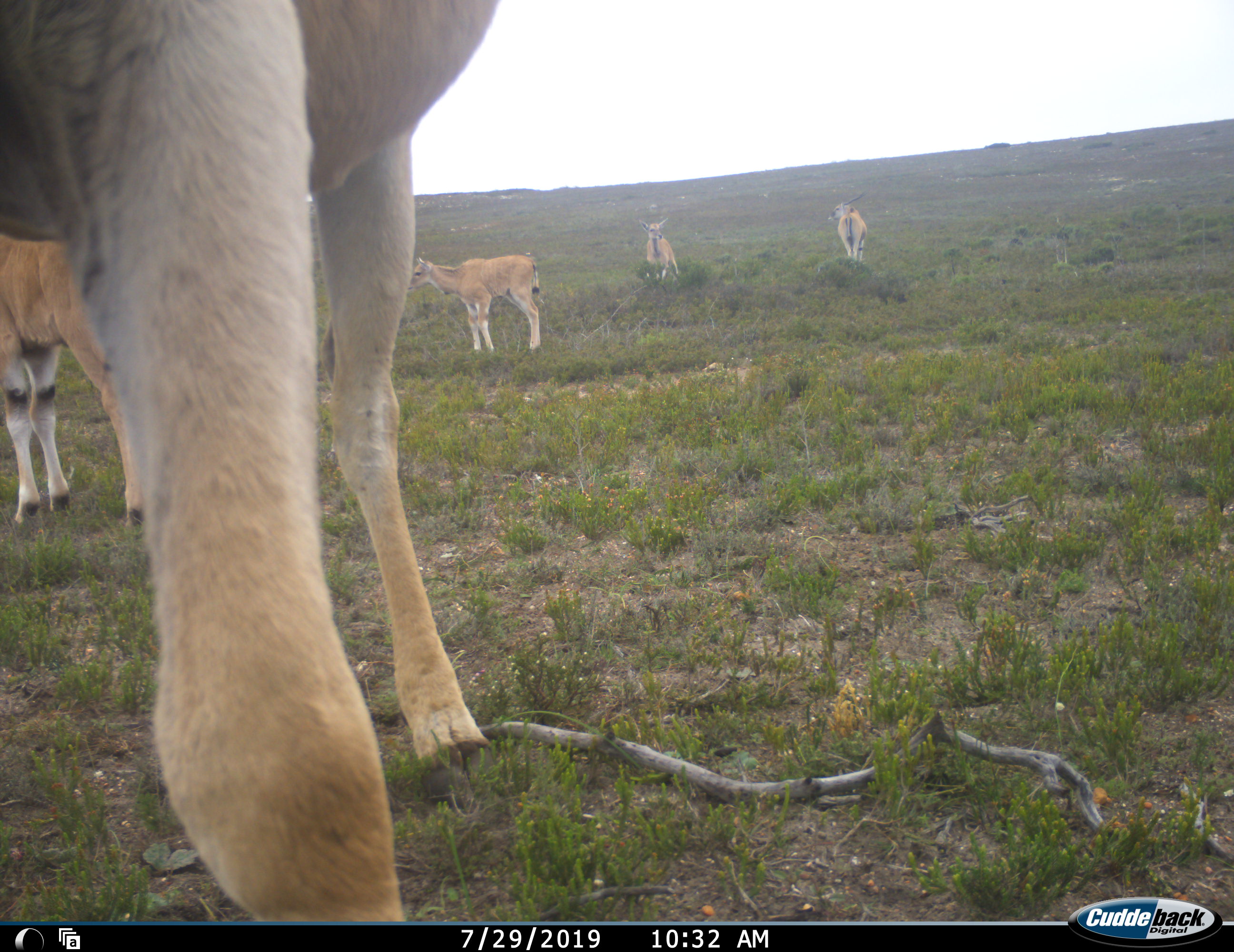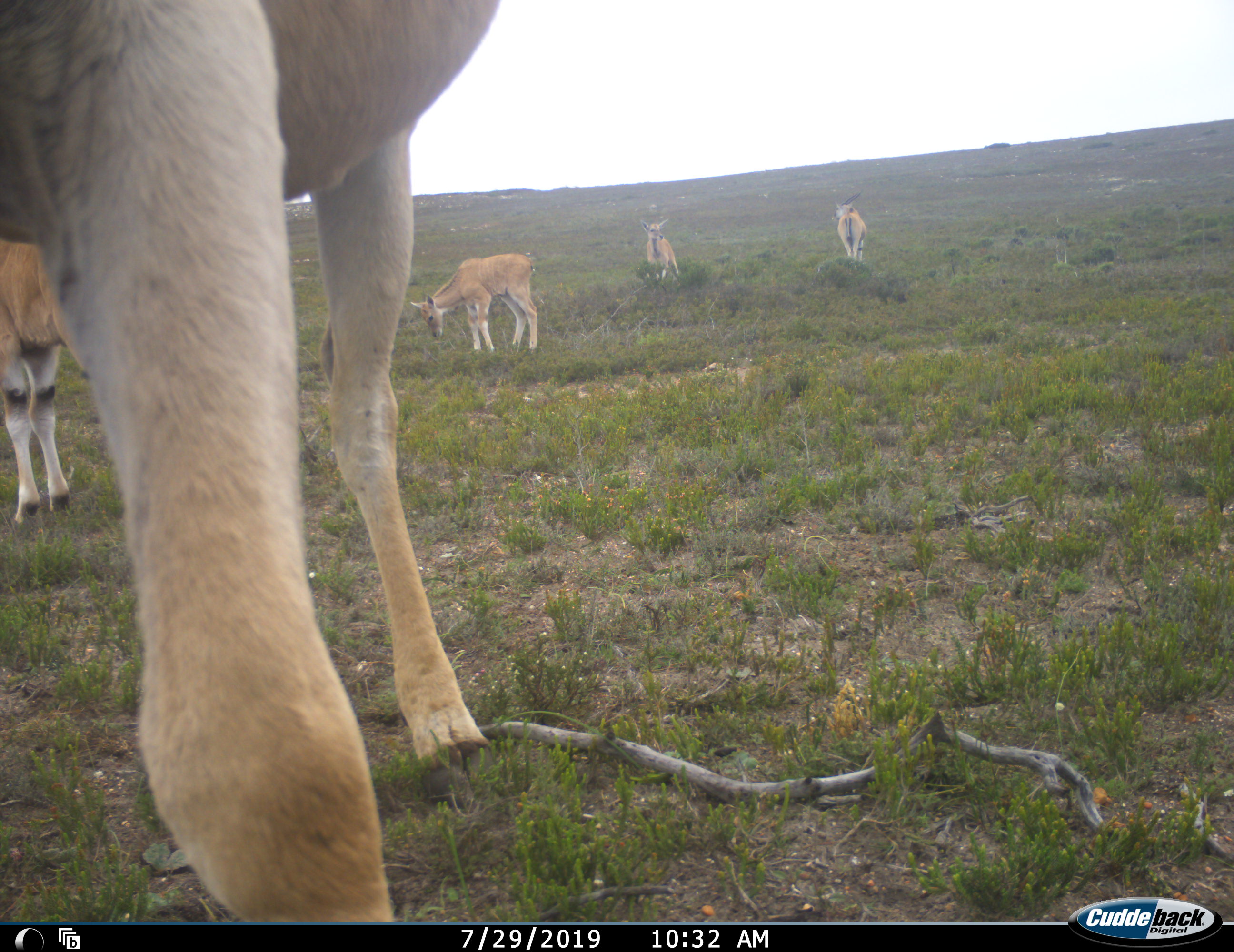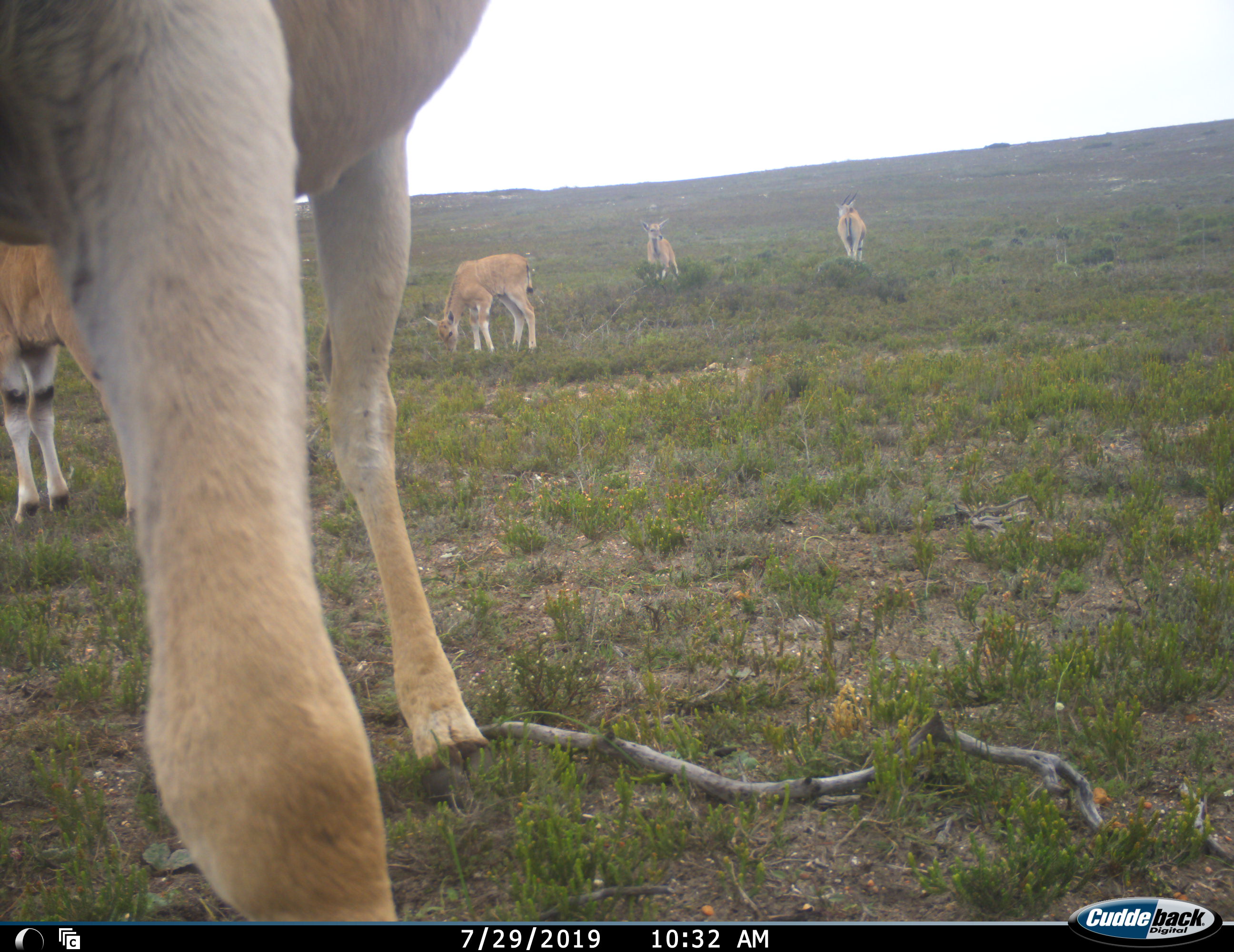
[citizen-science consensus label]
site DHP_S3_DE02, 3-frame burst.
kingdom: Animalia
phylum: Chordata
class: Mammalia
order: Artiodactyla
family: Bovidae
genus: Tragelaphus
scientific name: Tragelaphus oryx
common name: eland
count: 5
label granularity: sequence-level